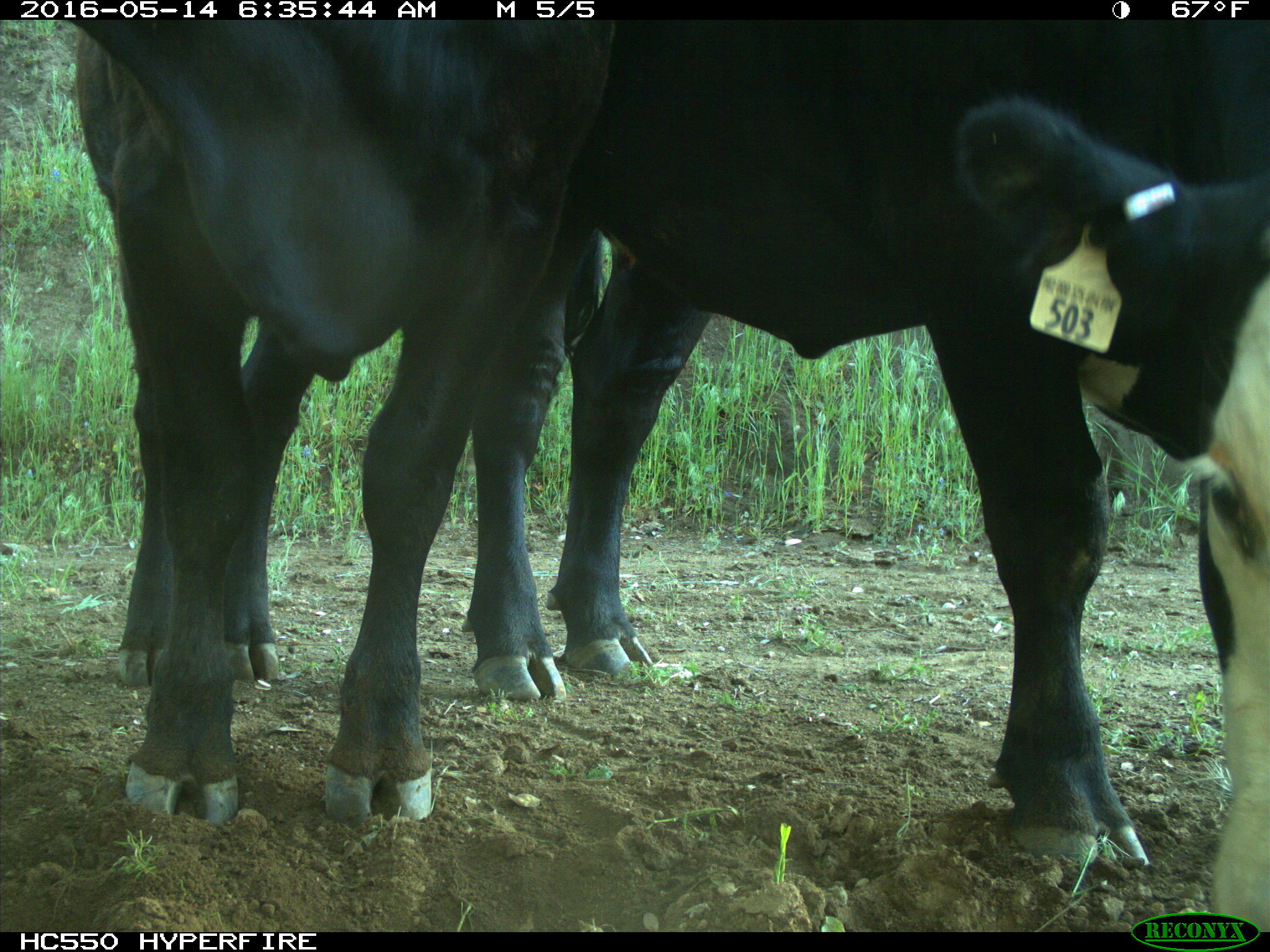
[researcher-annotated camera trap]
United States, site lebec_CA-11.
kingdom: Animalia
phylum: Chordata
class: Mammalia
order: Artiodactyla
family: Bovidae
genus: Bos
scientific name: Bos taurus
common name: domestic cow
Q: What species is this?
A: Bos taurus (domestic cow).